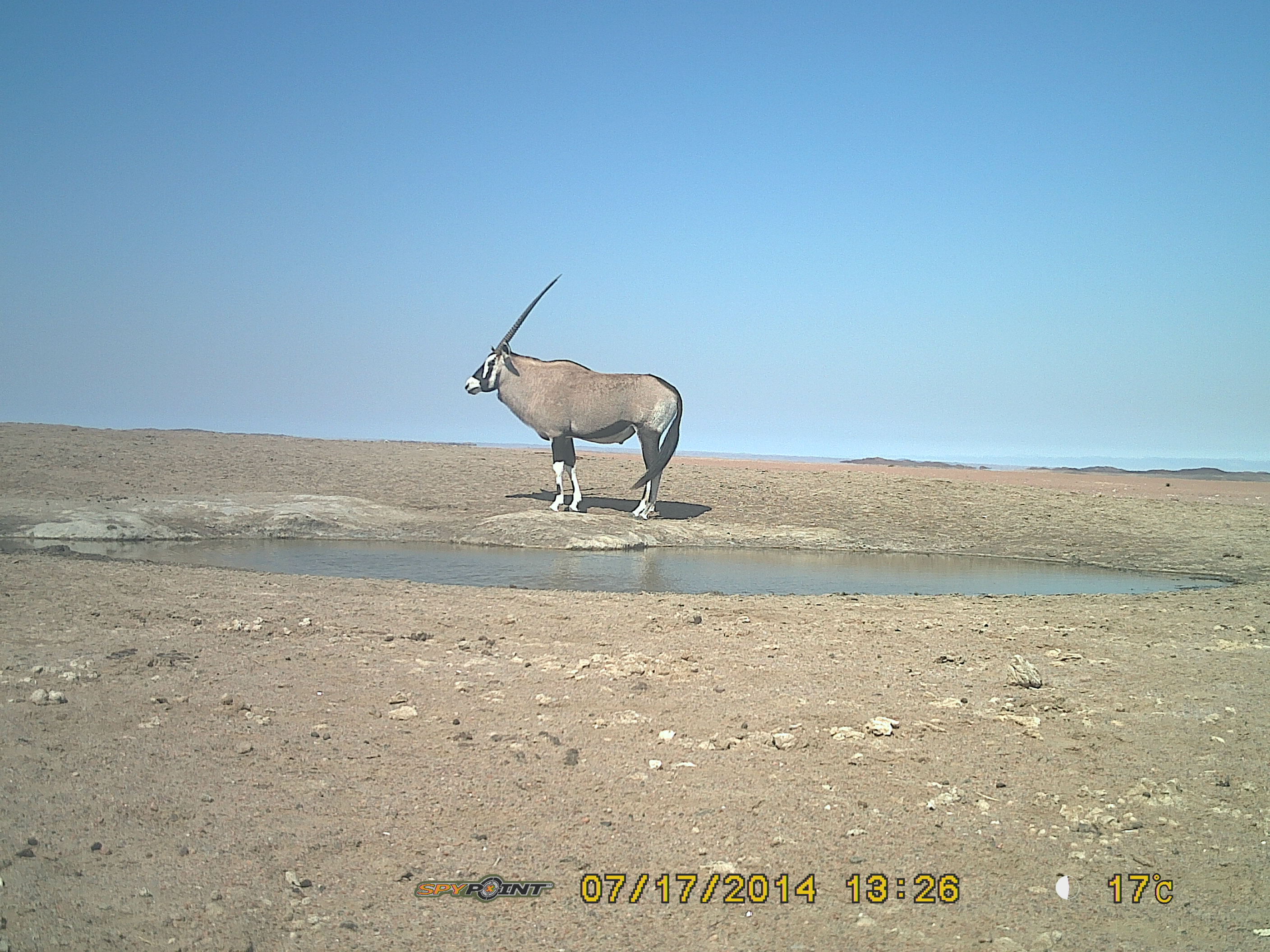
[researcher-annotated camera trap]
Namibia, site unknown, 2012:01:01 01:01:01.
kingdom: Animalia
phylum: Chordata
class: Mammalia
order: Artiodactyla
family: Bovidae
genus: Oryx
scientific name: Oryx gazella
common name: gemsbok